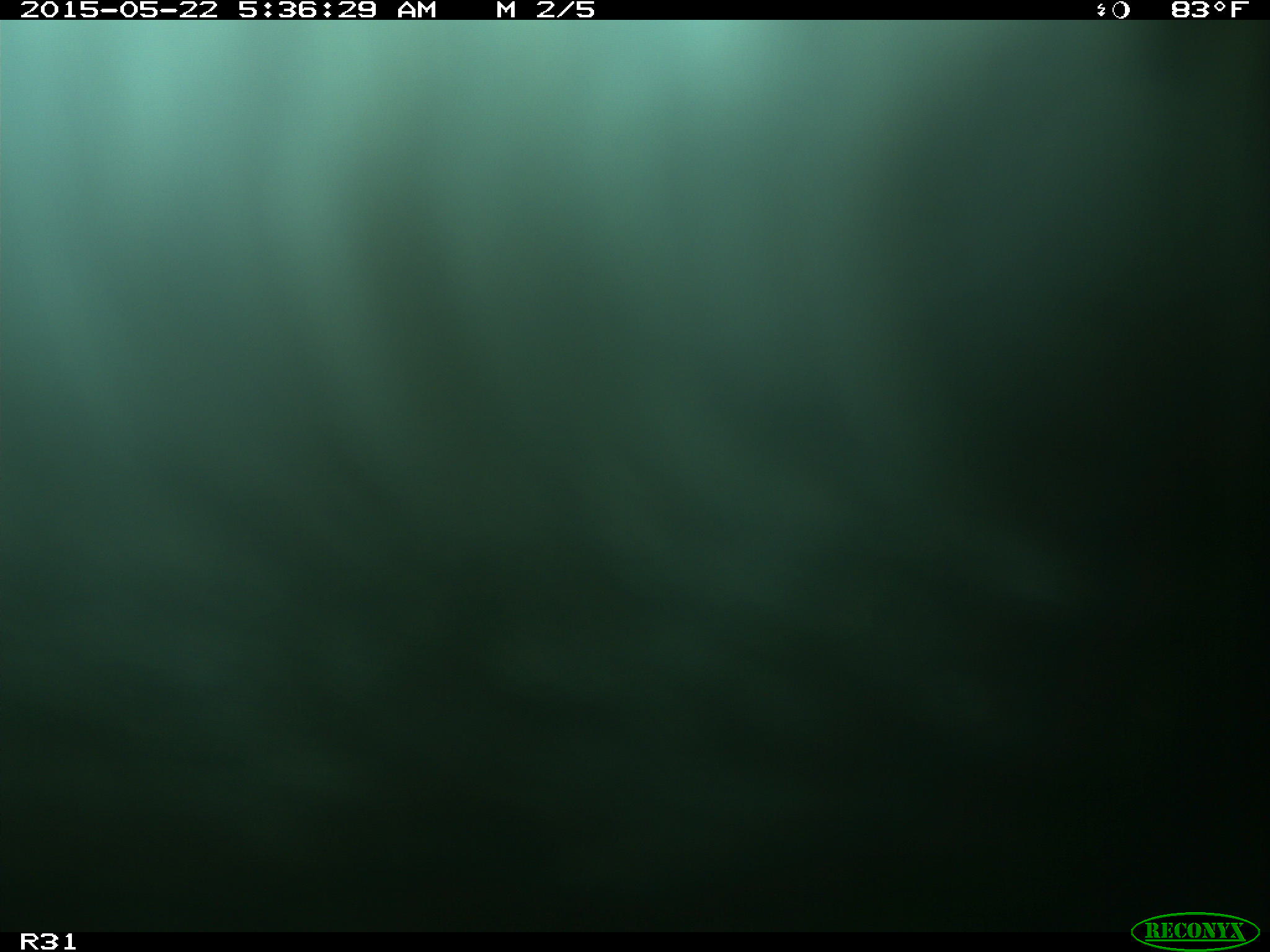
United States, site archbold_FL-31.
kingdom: Animalia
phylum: Chordata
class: Mammalia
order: Artiodactyla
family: Bovidae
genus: Bos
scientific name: Bos taurus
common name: domestic cow